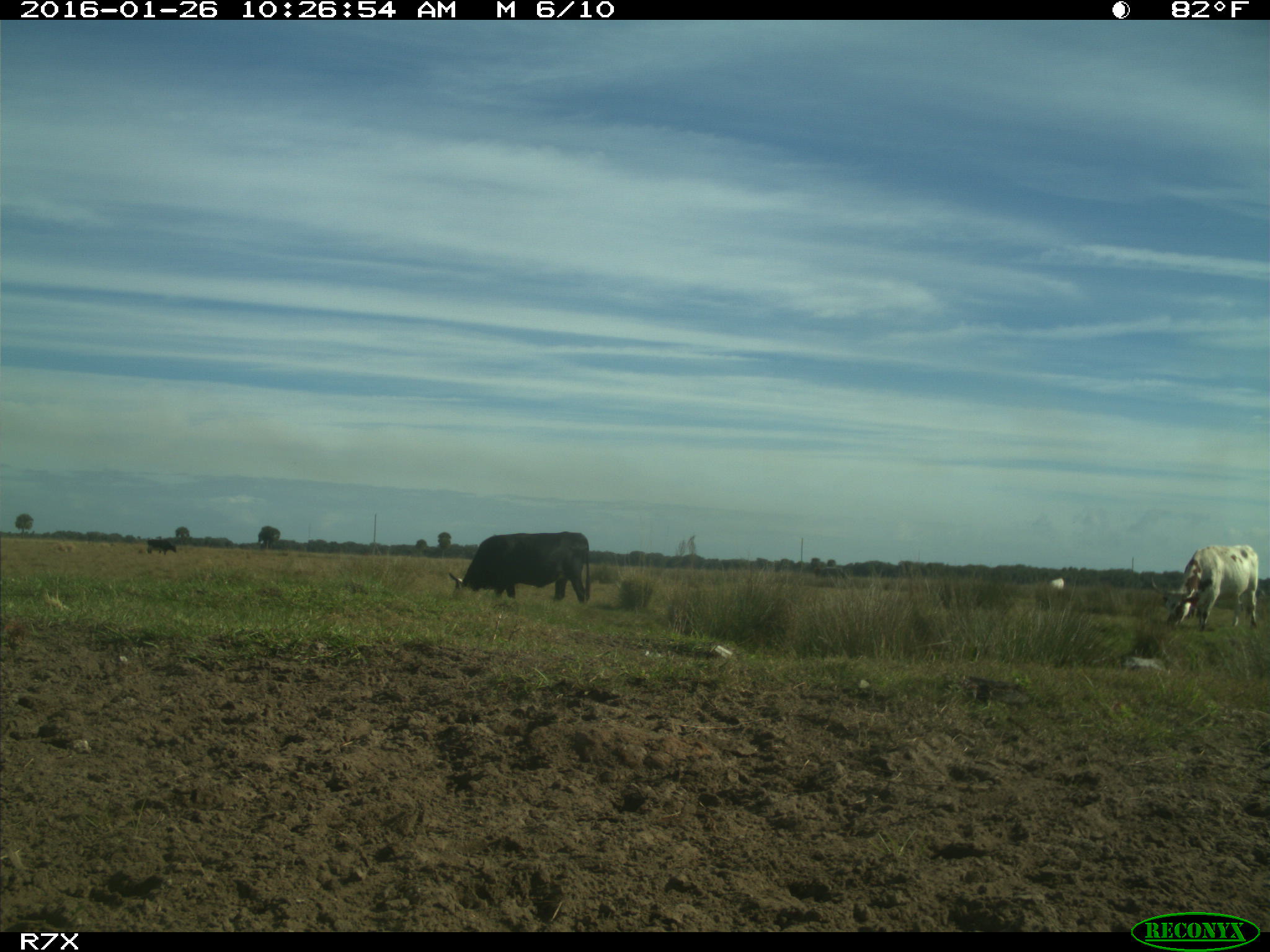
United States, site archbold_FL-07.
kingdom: Animalia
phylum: Chordata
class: Mammalia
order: Artiodactyla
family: Bovidae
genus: Bos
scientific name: Bos taurus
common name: domestic cow